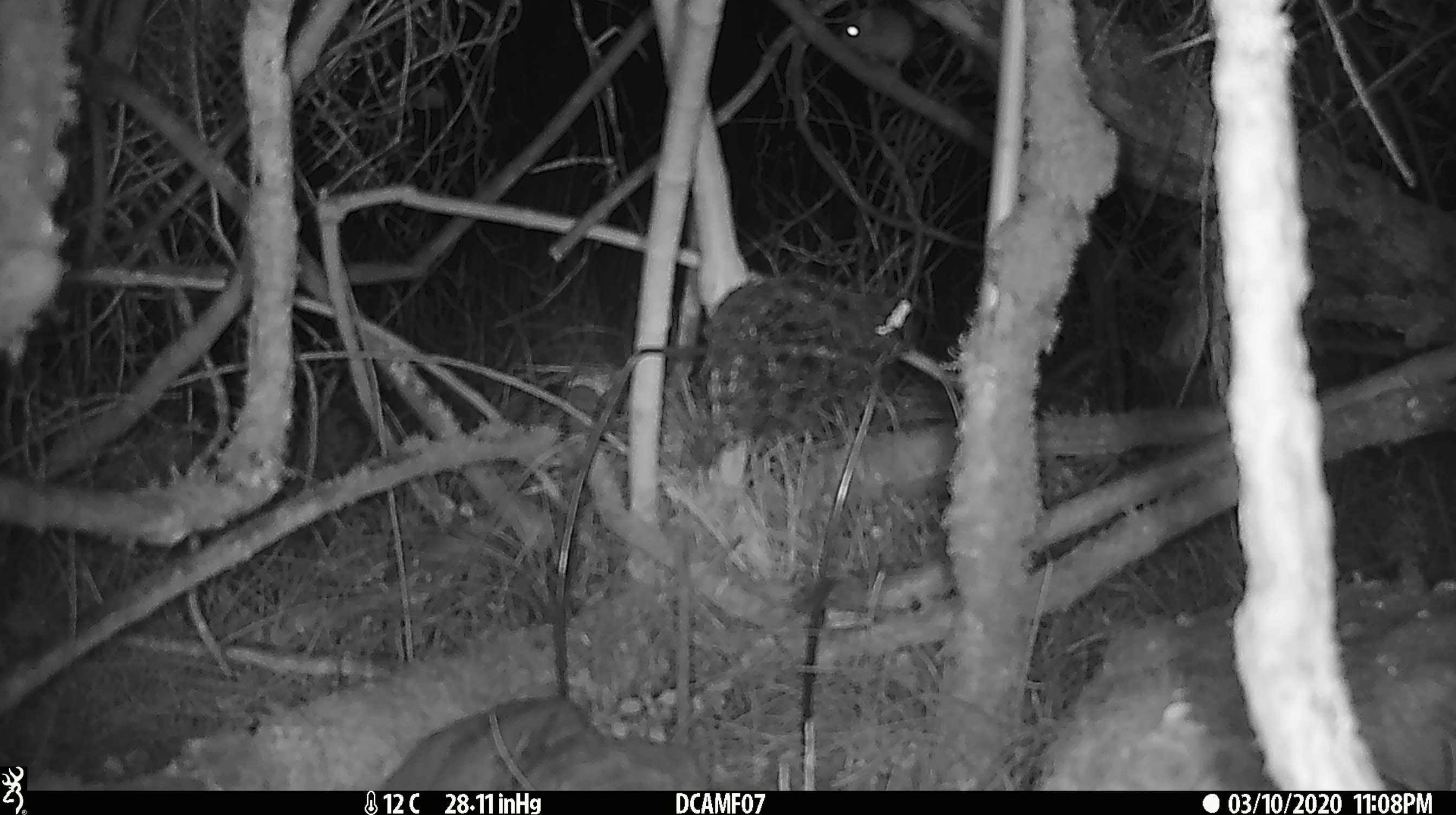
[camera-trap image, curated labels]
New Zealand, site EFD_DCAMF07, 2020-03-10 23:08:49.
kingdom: Animalia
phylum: Chordata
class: Mammalia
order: Rodentia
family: Muridae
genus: Mus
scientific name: Mus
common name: mouse